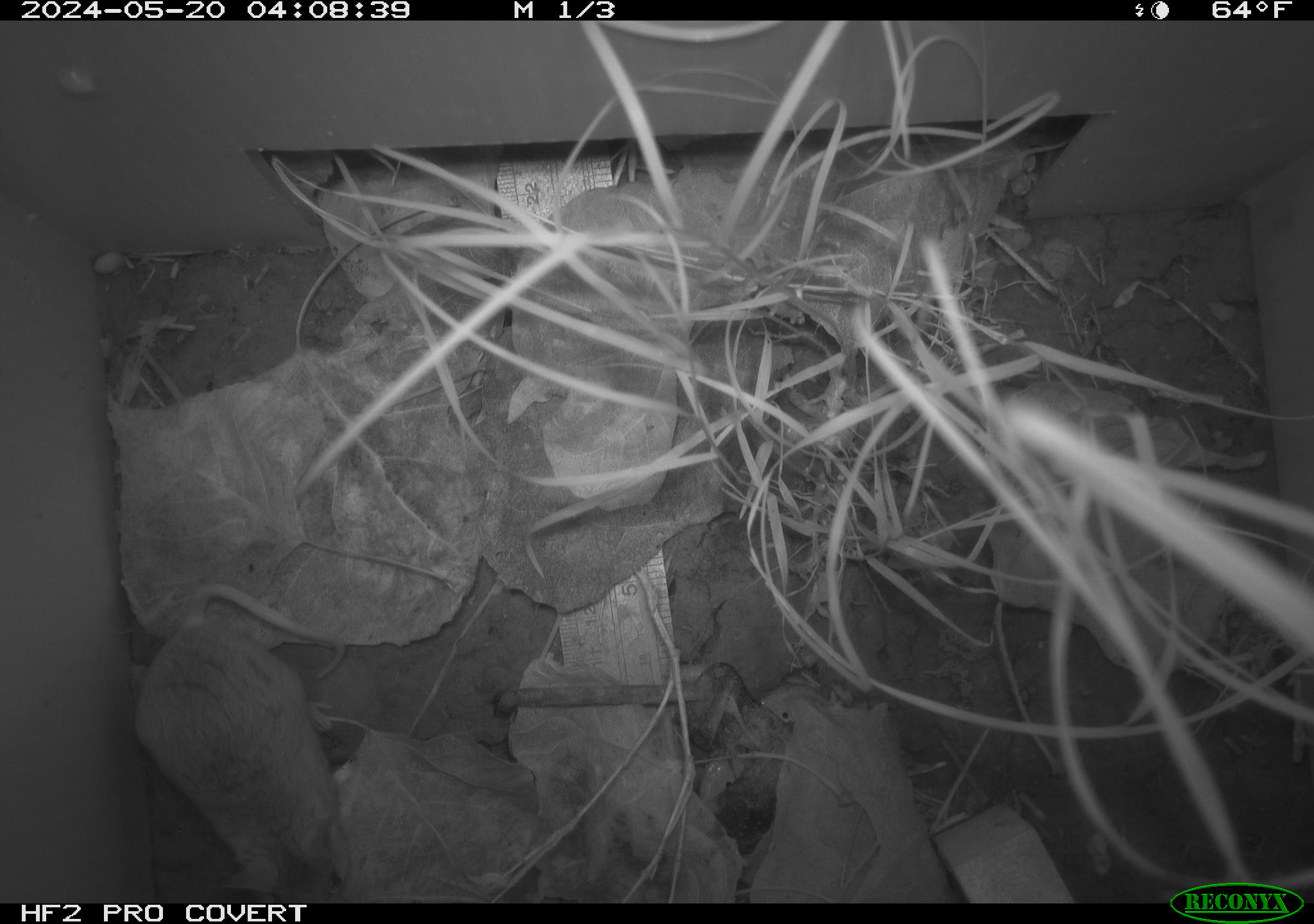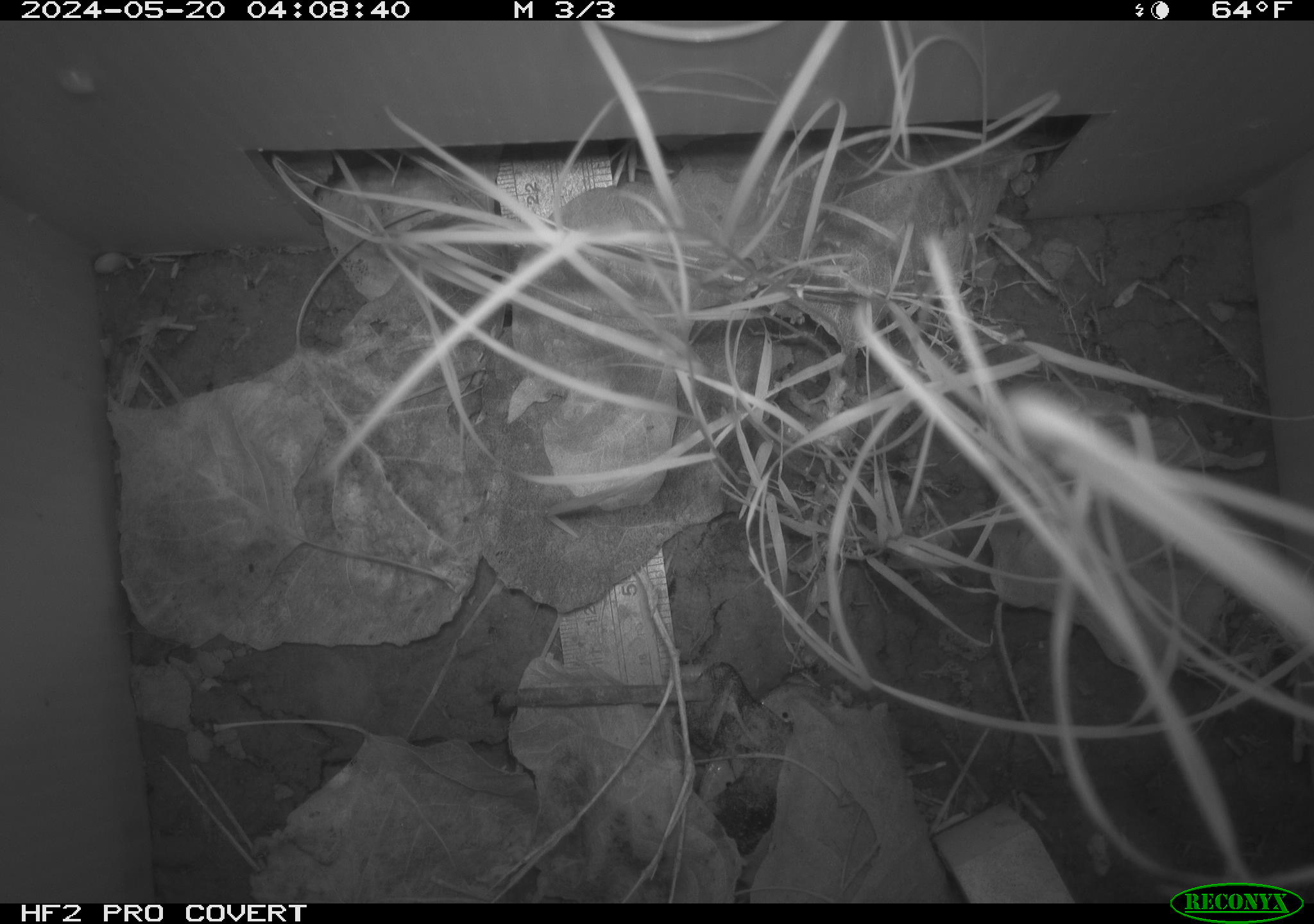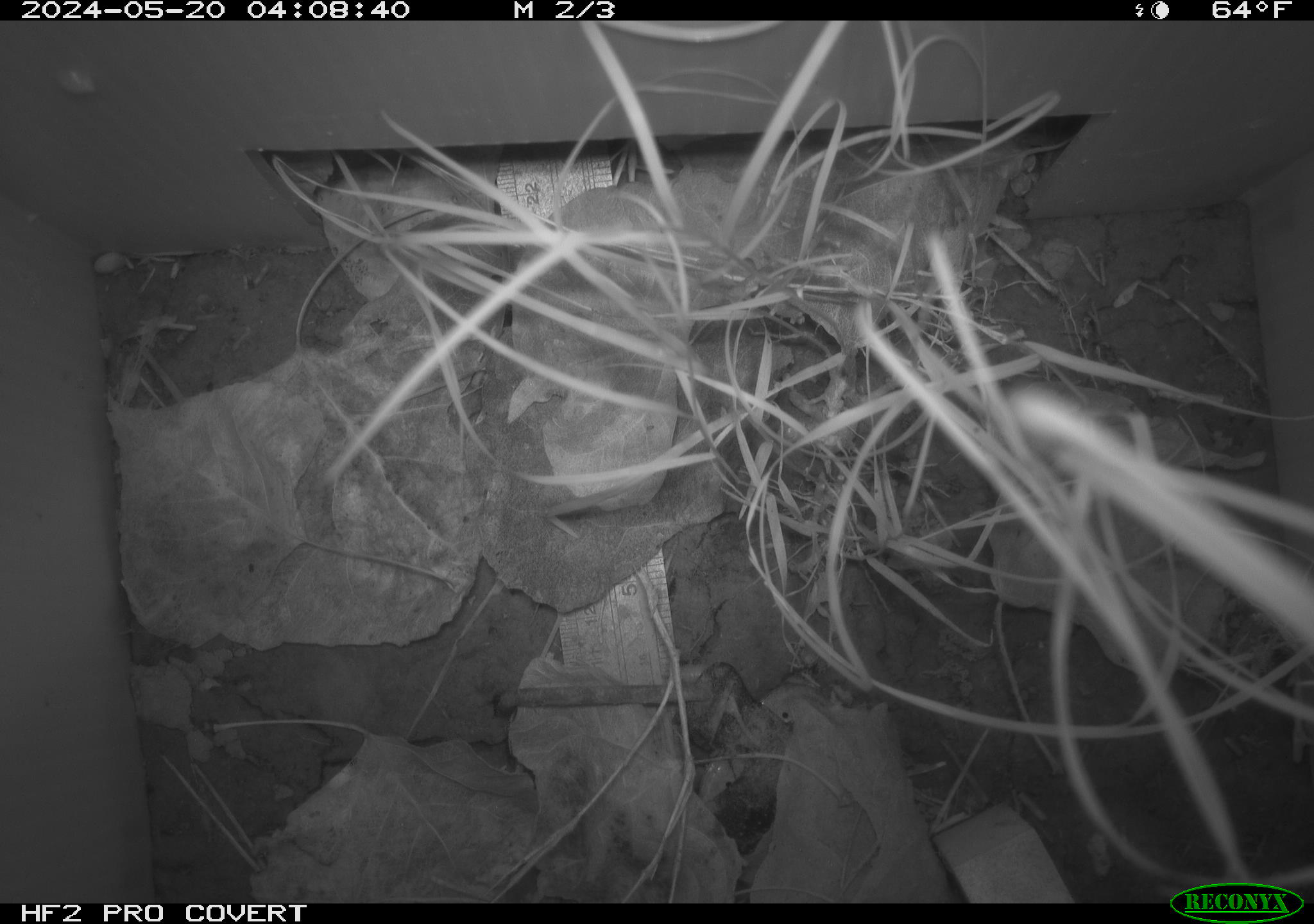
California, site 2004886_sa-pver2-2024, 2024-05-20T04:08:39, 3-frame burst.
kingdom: Animalia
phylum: Chordata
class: Mammalia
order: Rodentia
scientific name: Rodentia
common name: mouse species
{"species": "mouse species (Rodentia)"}